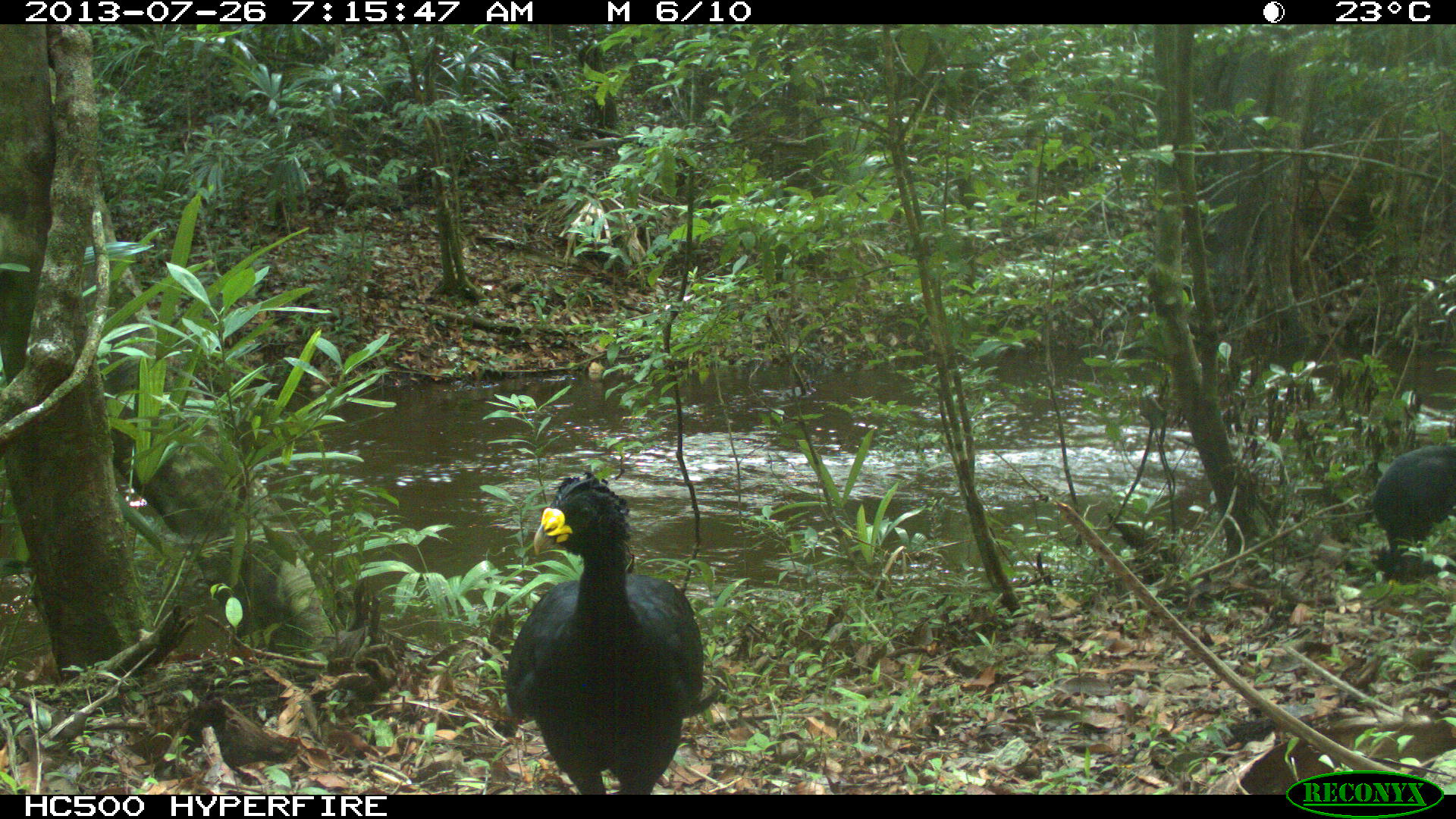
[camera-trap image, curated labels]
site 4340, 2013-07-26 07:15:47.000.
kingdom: Animalia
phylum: Chordata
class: Aves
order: Galliformes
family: Cracidae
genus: Crax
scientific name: Crax rubra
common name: great curassow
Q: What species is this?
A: Crax rubra (great curassow).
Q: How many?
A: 2.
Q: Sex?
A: Male.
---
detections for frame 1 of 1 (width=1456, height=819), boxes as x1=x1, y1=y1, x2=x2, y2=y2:
crax rubra: x1=490, y1=468, x2=718, y2=792; x1=1371, y1=445, x2=1456, y2=559